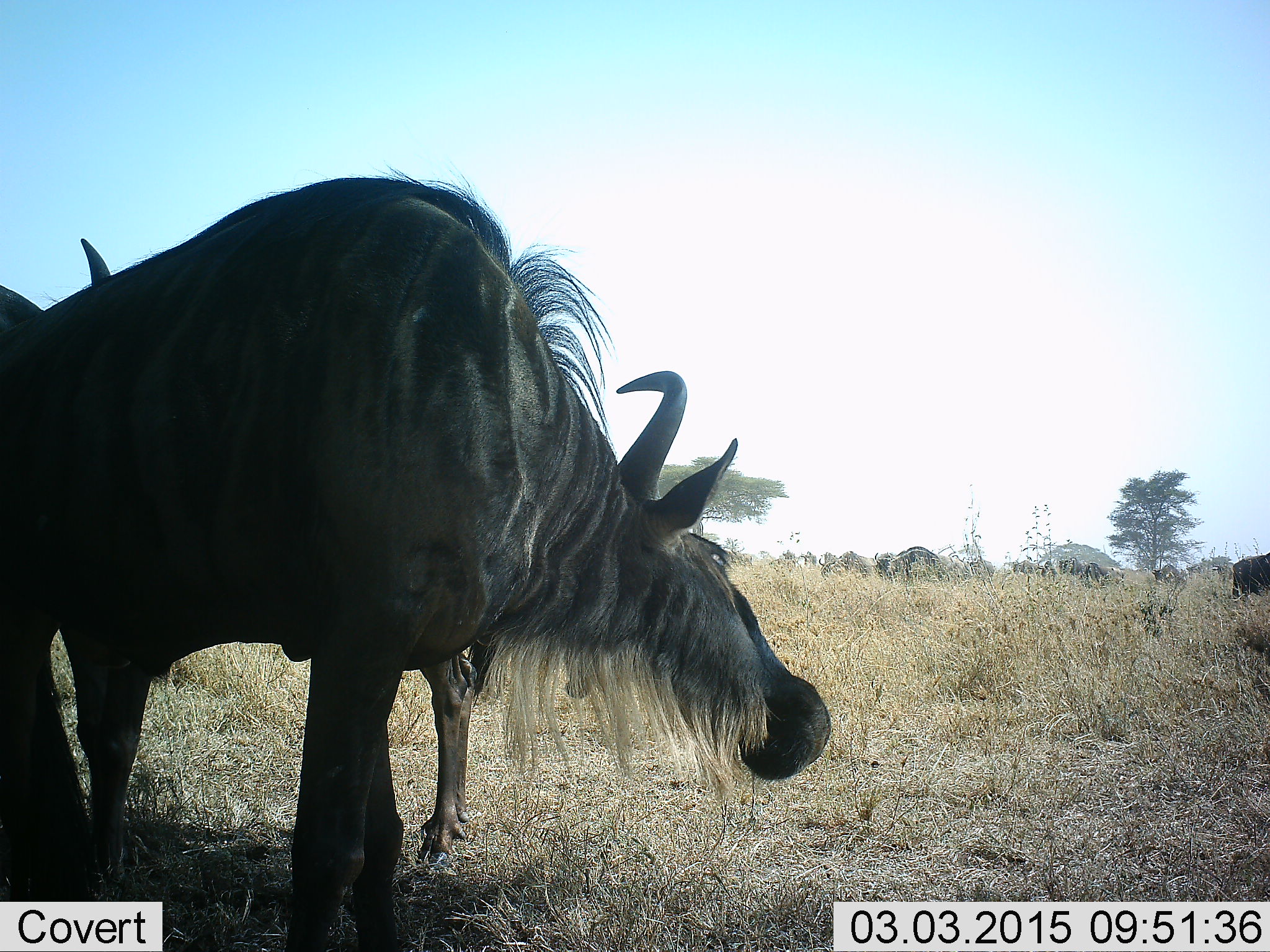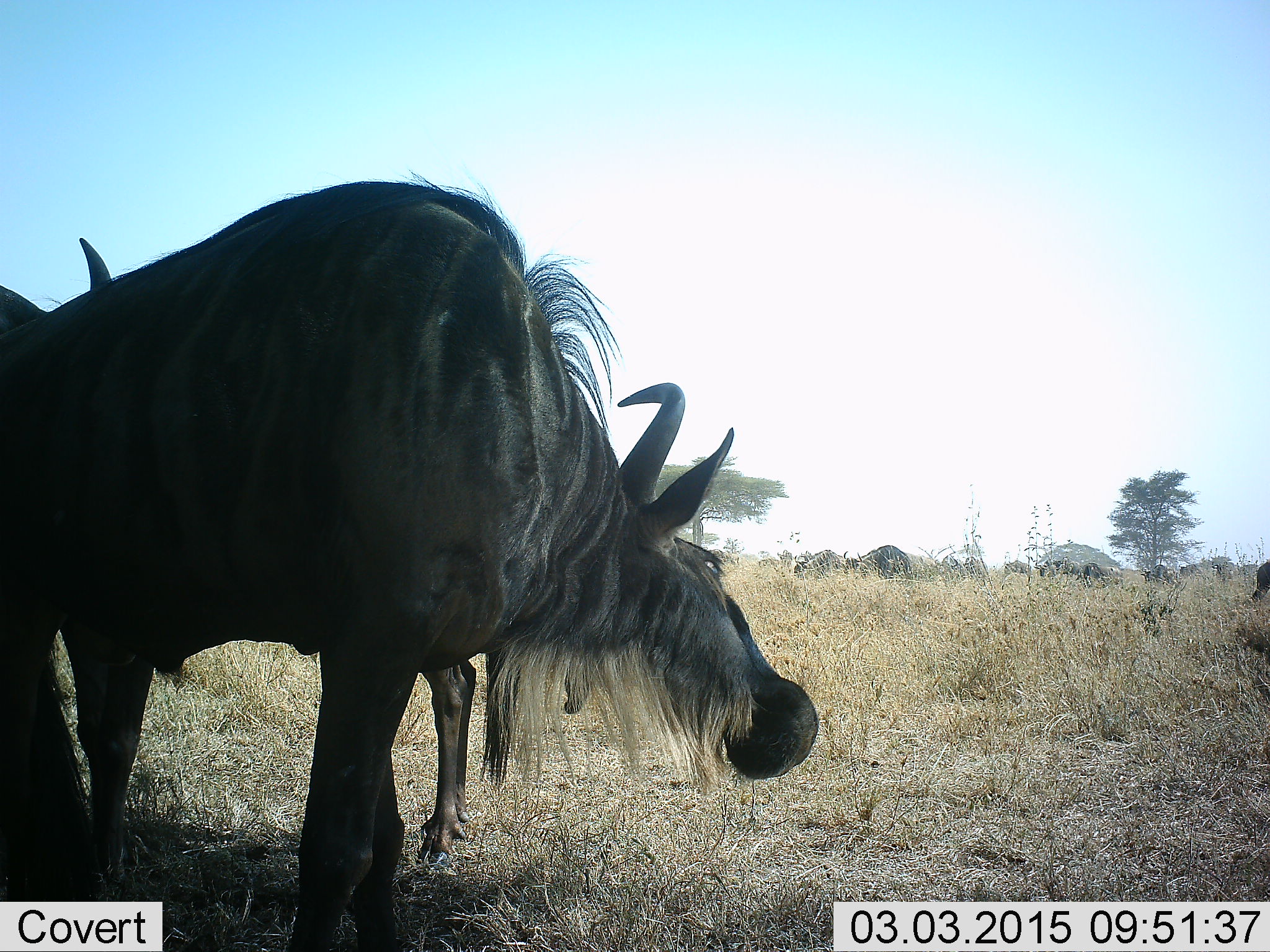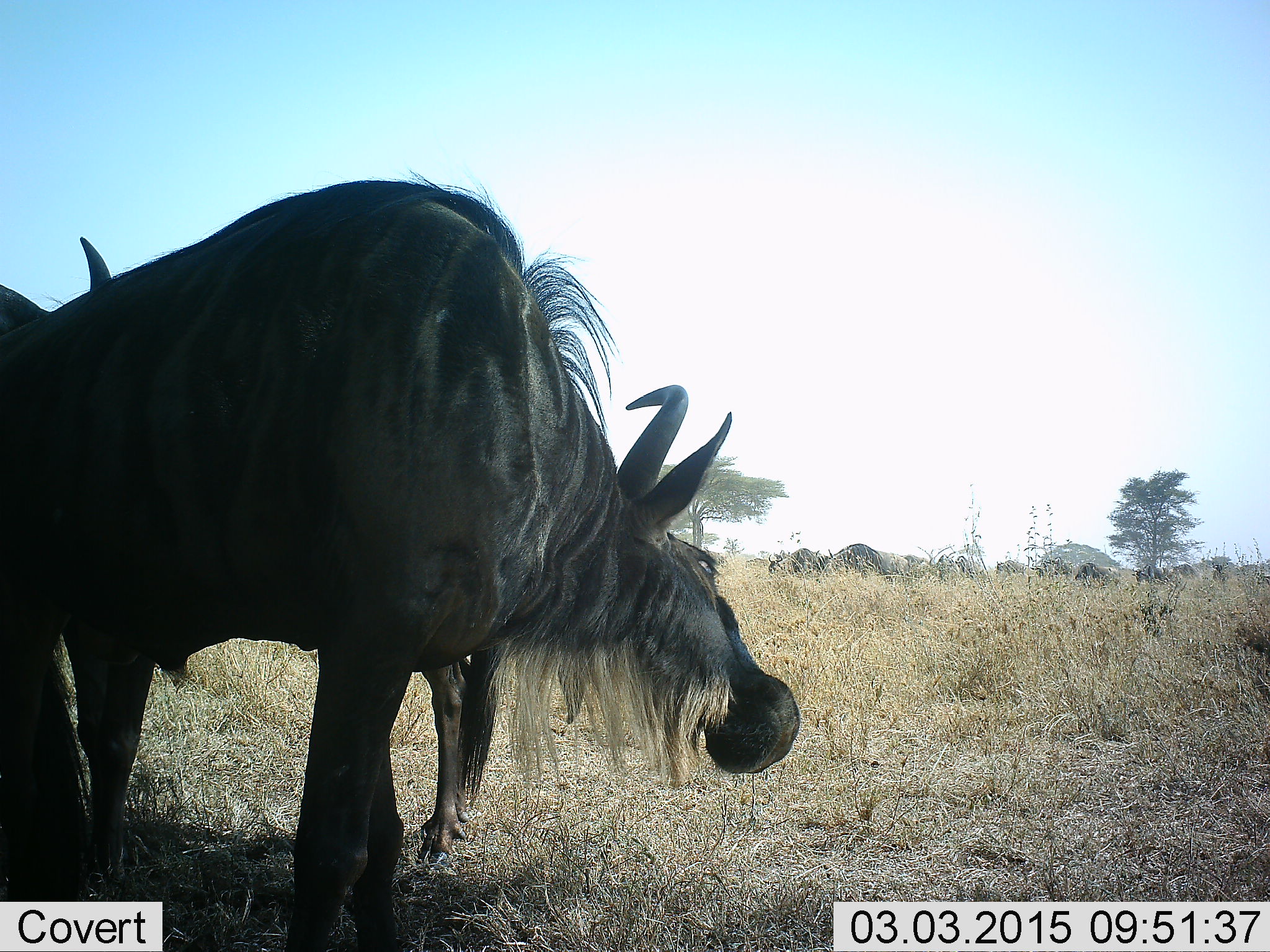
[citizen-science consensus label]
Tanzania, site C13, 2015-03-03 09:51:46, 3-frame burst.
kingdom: Animalia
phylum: Chordata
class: Mammalia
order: Artiodactyla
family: Bovidae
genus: Connochaetes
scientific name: Connochaetes taurinus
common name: blue wildebeest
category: wildebeest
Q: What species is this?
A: Wildebeest (blue wildebeest) (Connochaetes taurinus).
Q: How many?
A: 11-50.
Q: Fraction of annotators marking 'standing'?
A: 100%.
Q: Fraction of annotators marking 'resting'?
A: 0%.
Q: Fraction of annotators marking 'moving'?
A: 50%.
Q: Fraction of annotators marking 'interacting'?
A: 0%.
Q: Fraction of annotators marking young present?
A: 0%.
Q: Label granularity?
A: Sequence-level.